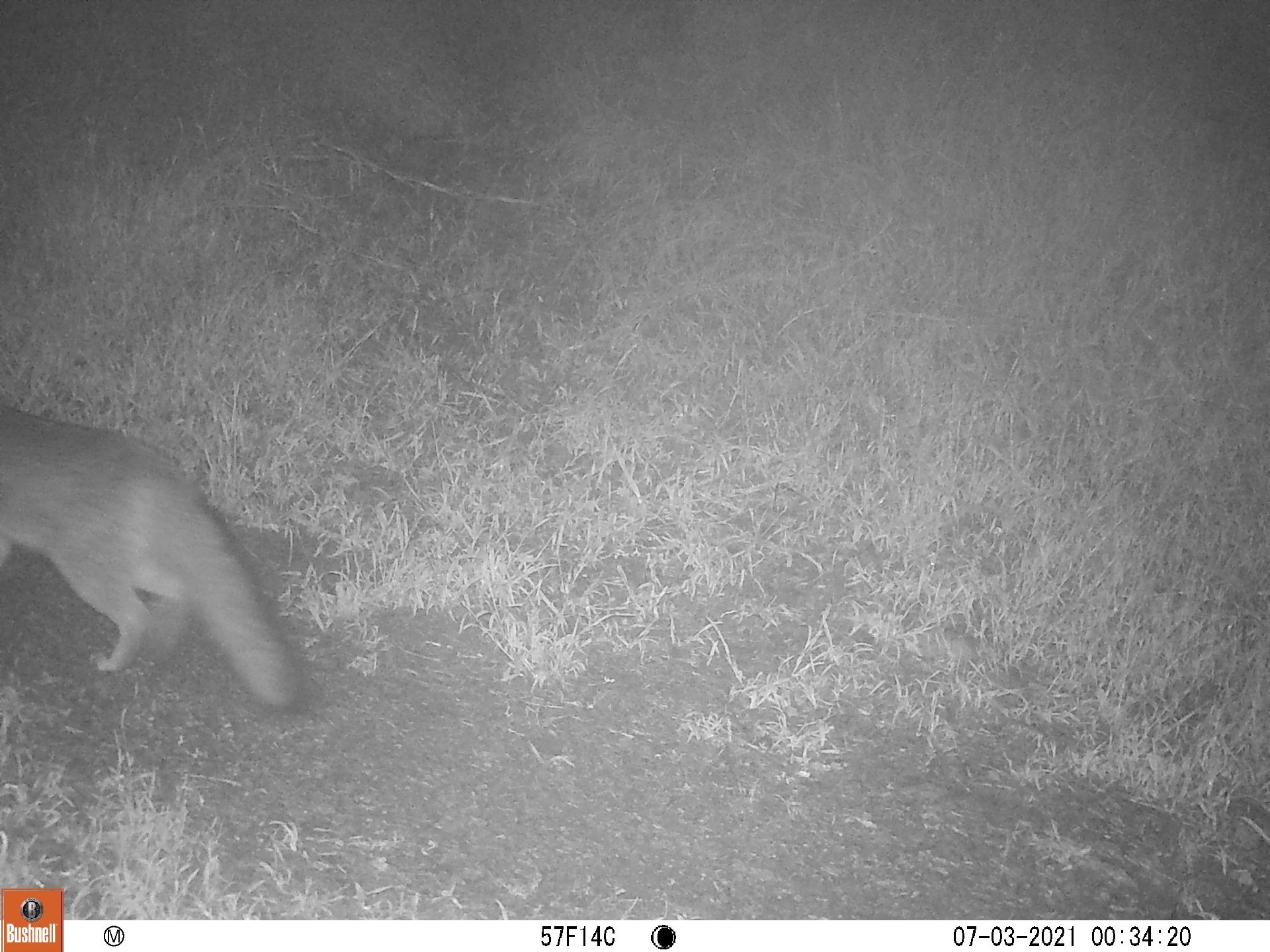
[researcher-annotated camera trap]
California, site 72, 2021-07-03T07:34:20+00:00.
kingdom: Animalia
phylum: Chordata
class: Mammalia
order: Carnivora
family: Canidae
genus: Urocyon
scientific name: Urocyon cinereoargenteus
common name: gray fox